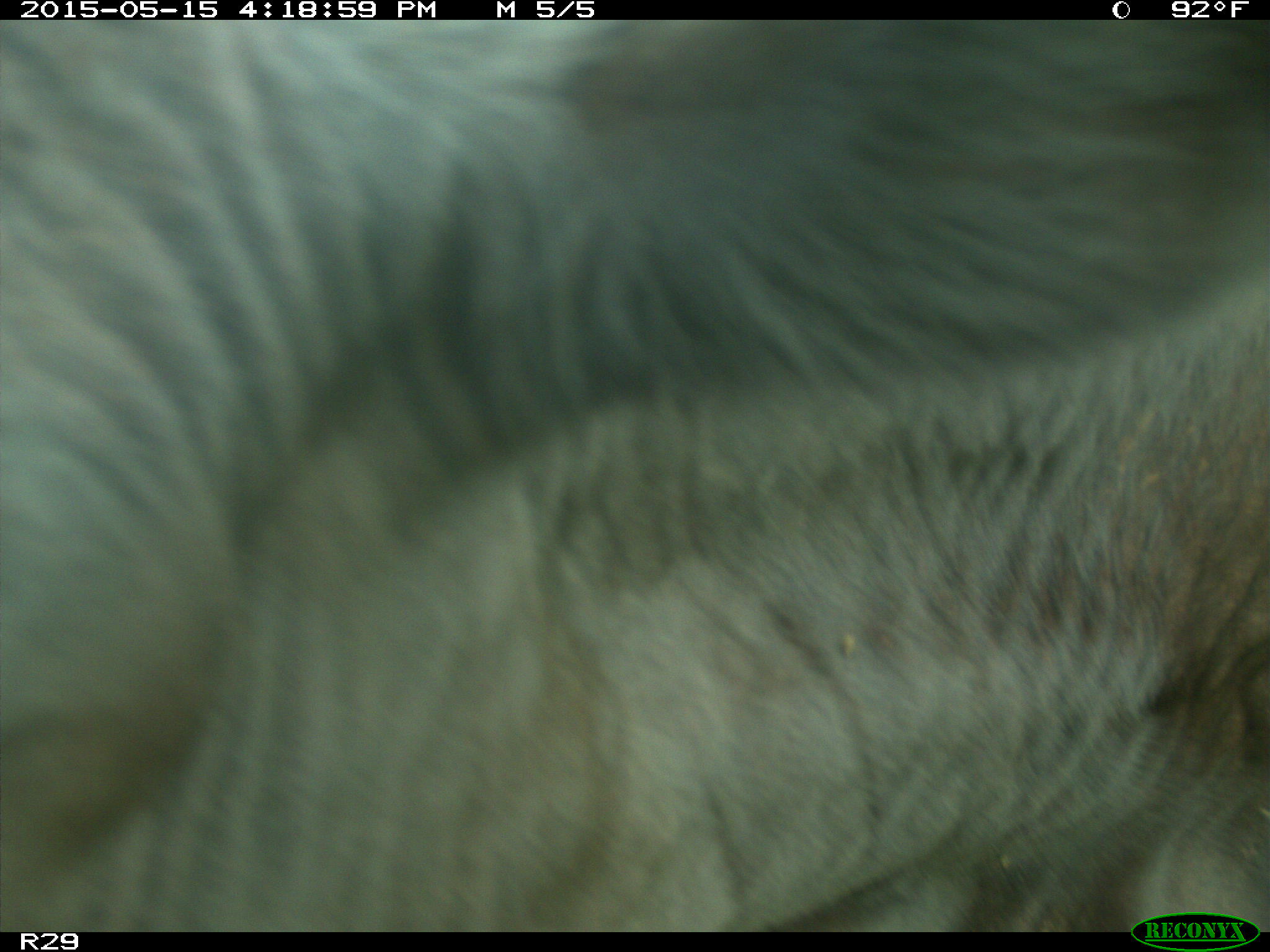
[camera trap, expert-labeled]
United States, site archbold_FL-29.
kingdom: Animalia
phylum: Chordata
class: Mammalia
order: Artiodactyla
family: Bovidae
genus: Bos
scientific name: Bos taurus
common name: domestic cow